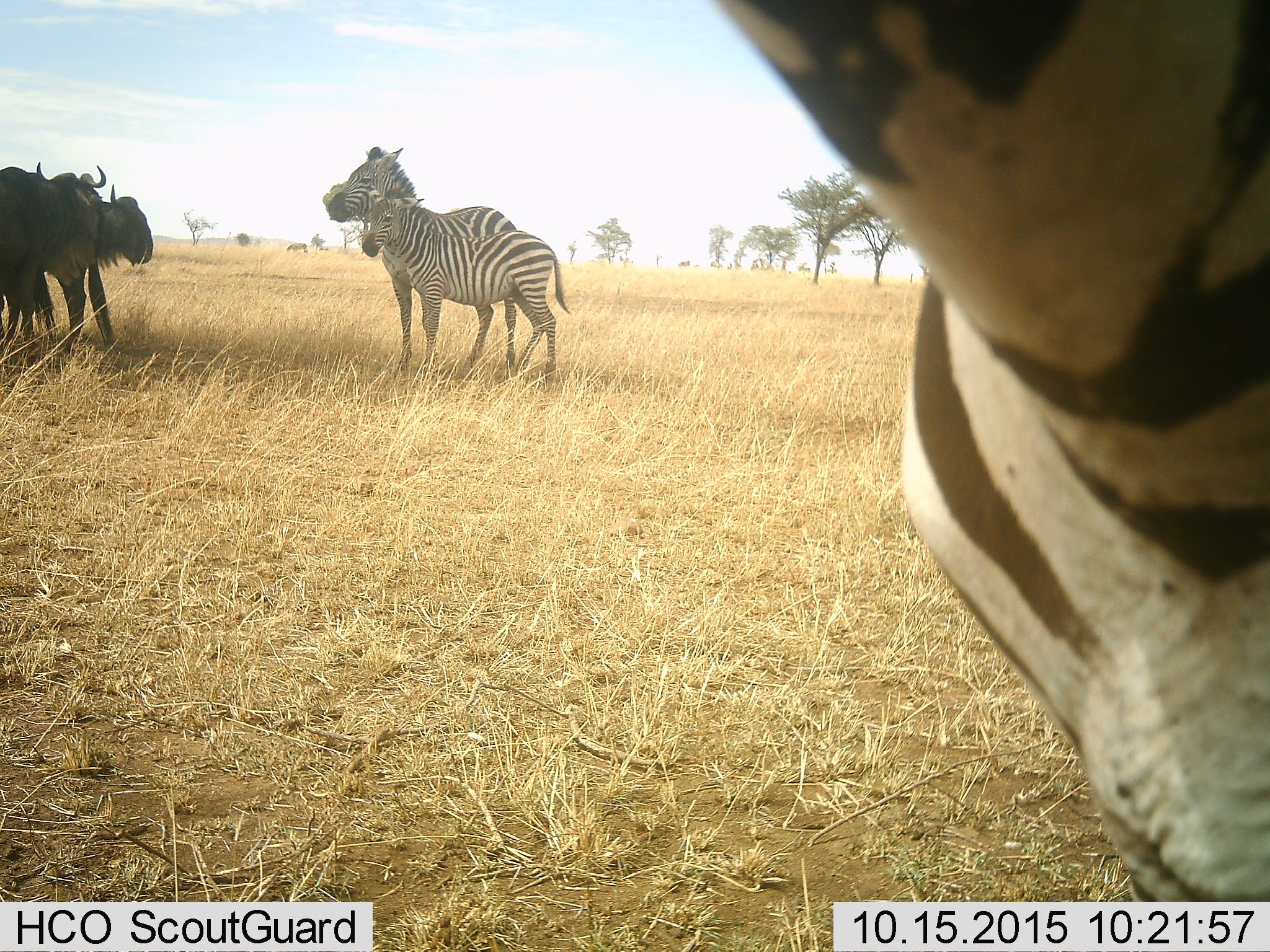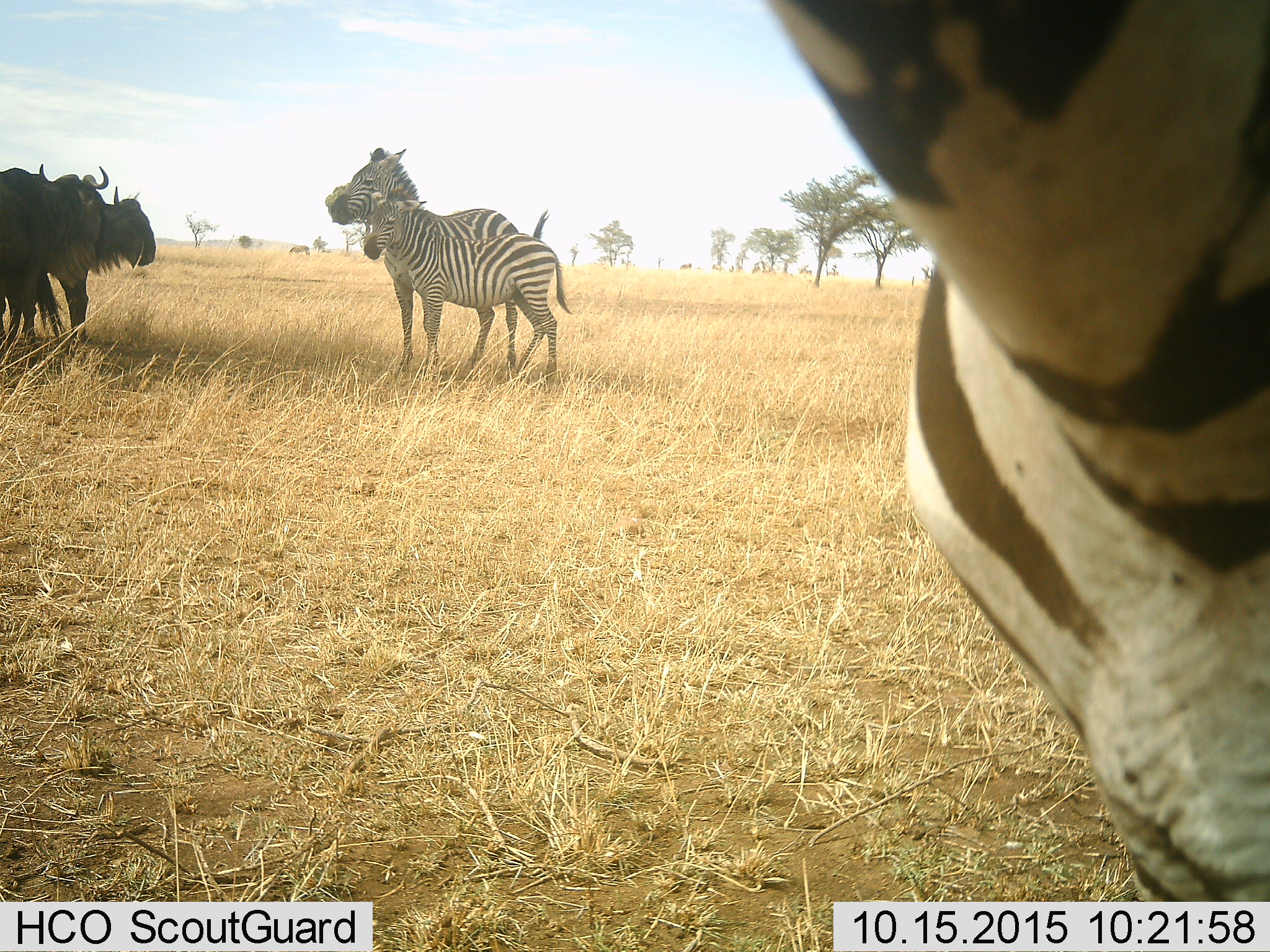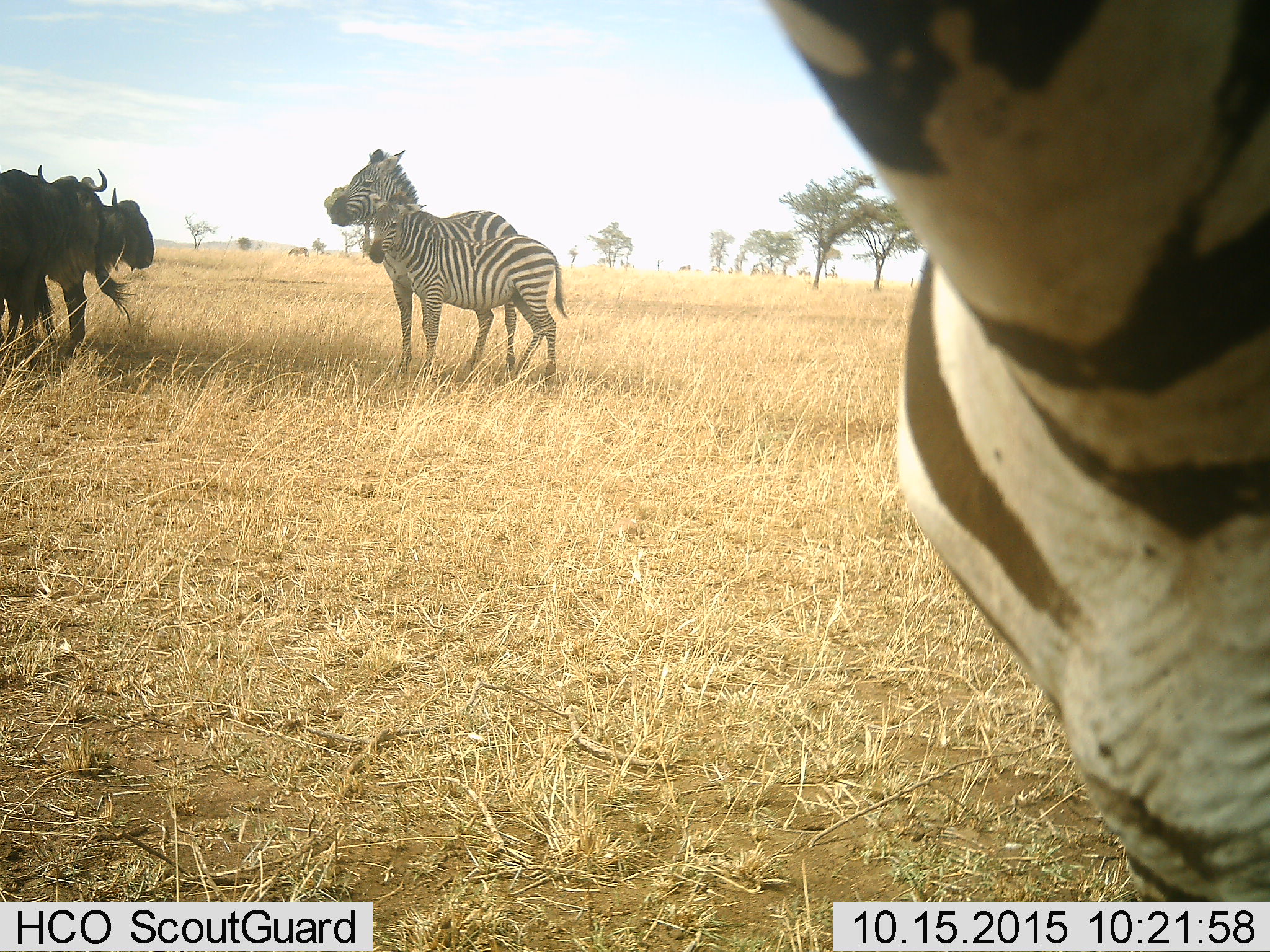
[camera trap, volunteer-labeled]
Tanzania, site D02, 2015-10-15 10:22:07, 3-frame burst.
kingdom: Animalia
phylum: Chordata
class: Mammalia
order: Artiodactyla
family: Bovidae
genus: Connochaetes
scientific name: Connochaetes taurinus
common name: blue wildebeest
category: wildebeest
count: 2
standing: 100%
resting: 0%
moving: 0%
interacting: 9%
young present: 0%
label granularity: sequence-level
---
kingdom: Animalia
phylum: Chordata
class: Mammalia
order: Perissodactyla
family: Equidae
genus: Equus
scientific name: Equus quagga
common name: plains zebra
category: zebra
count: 3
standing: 93%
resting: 0%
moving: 7%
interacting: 20%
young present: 73%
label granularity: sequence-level